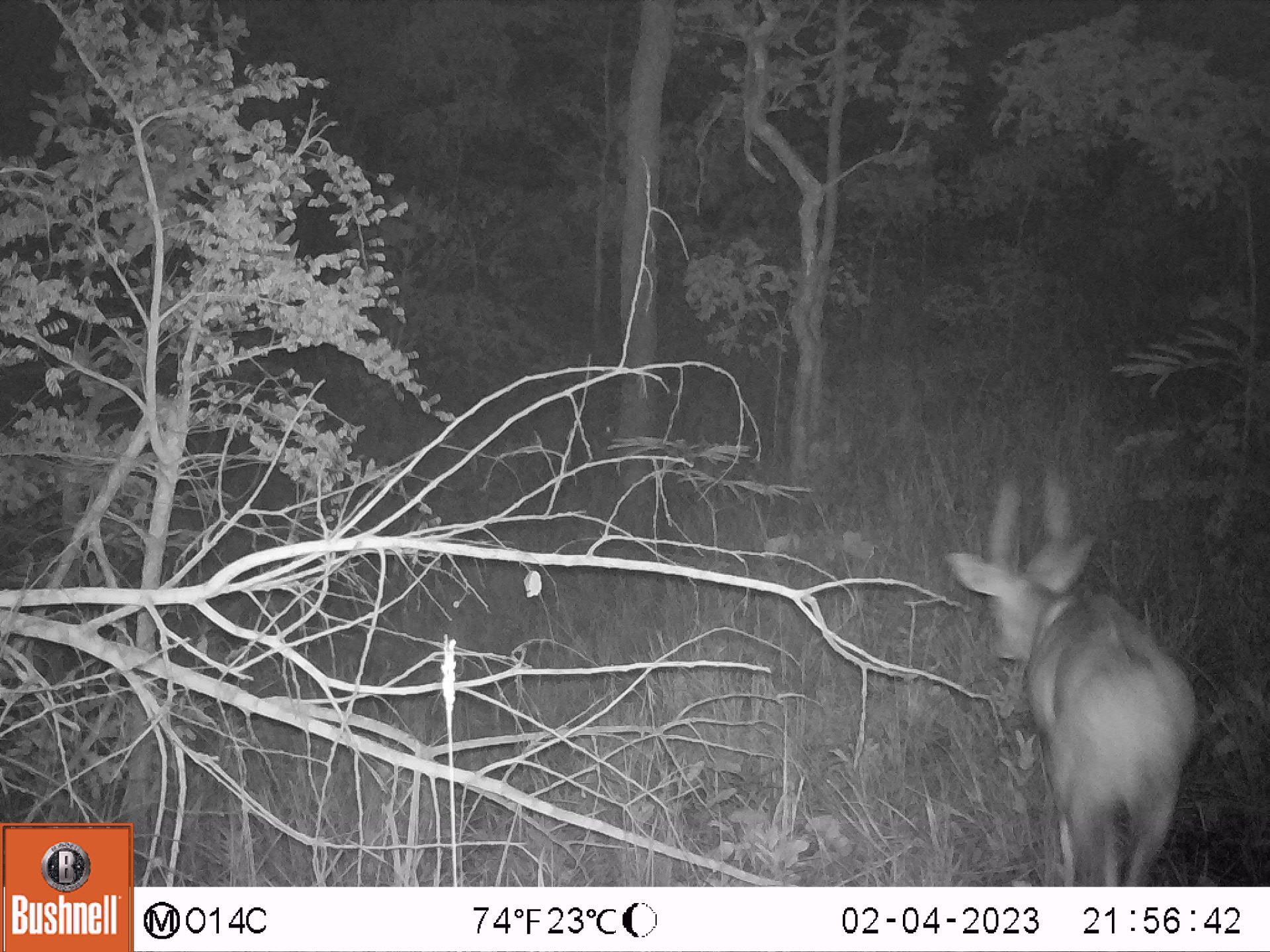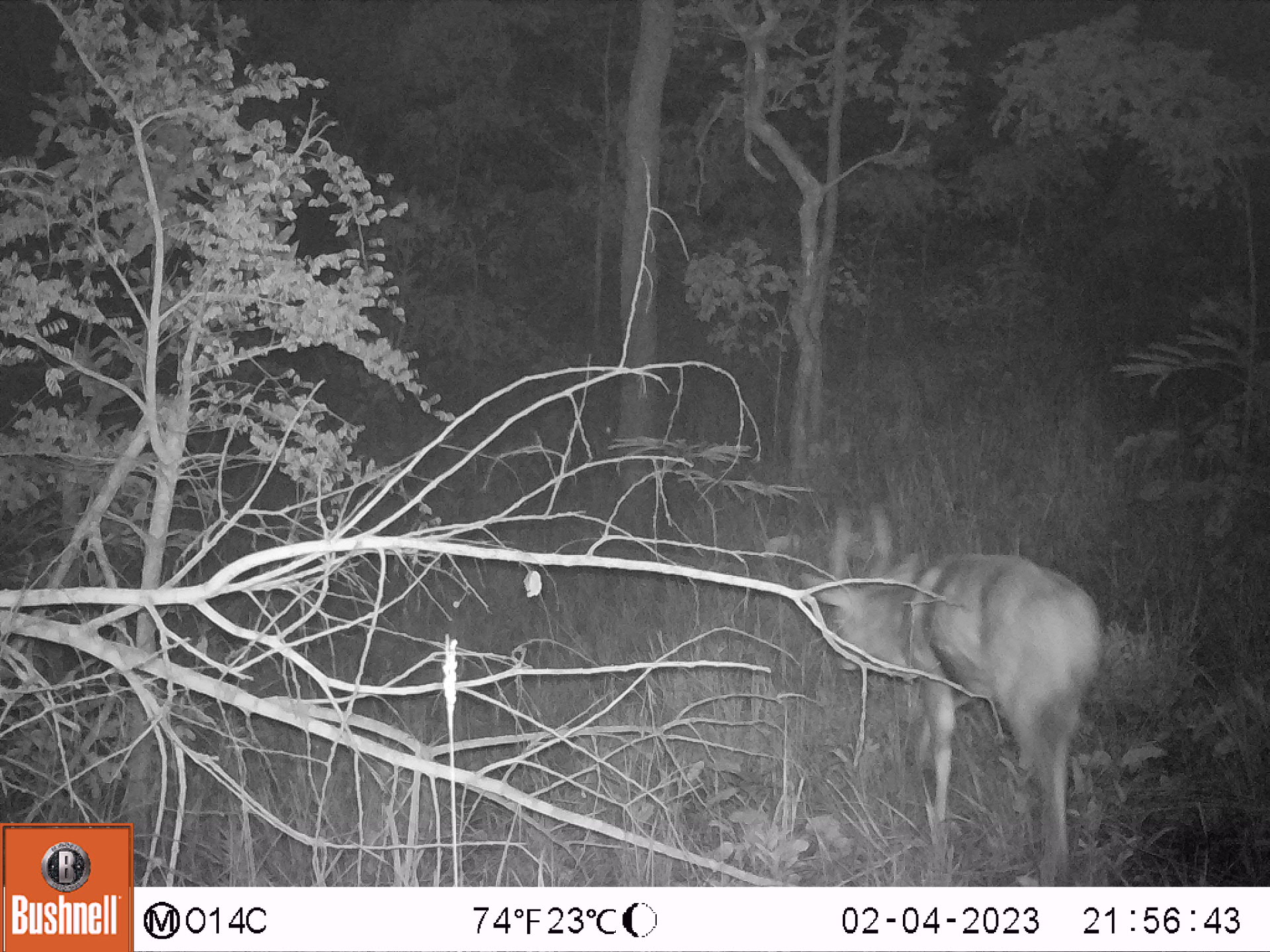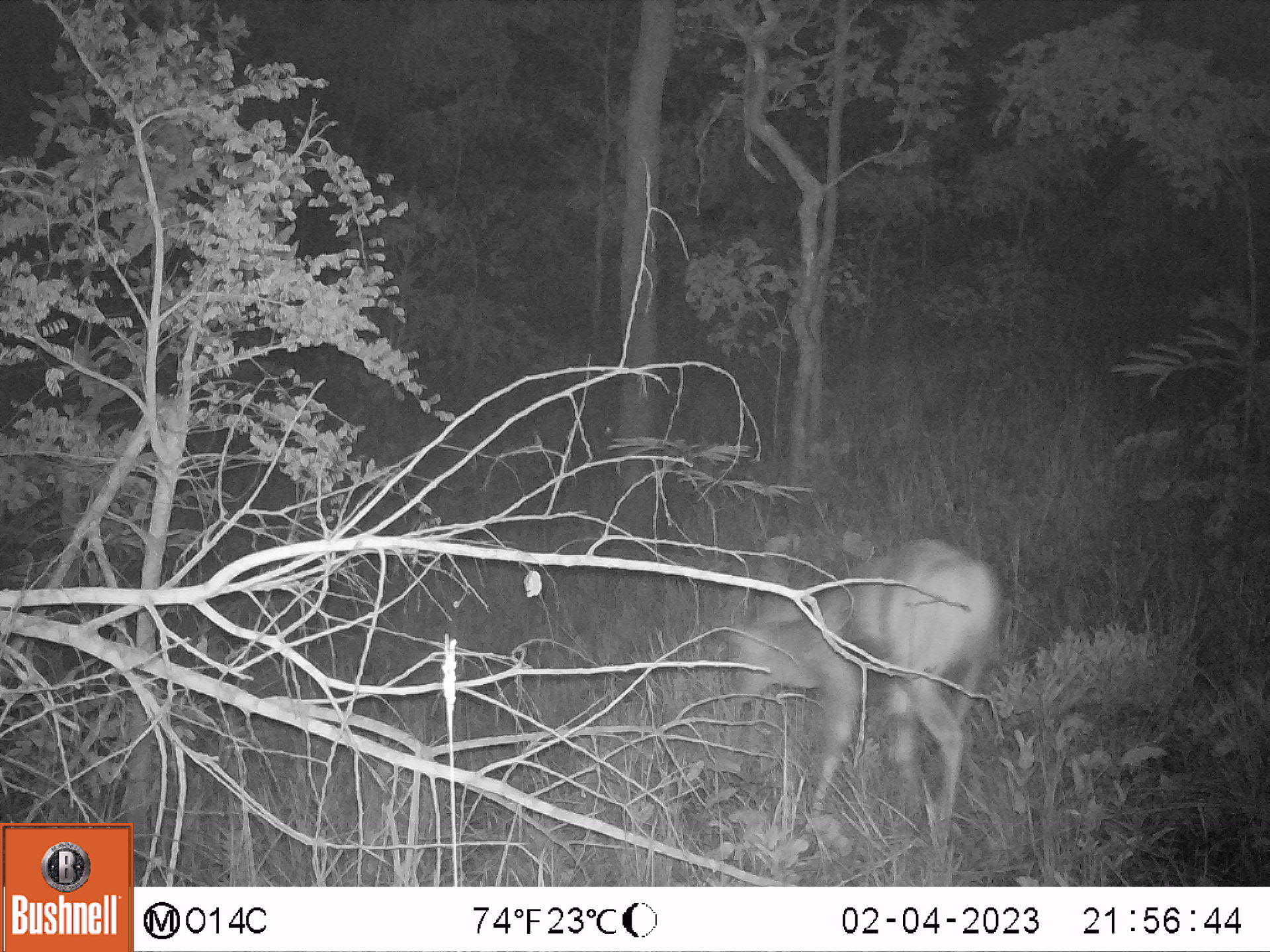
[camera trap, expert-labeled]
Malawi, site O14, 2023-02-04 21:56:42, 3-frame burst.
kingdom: Animalia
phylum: Chordata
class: Mammalia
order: Artiodactyla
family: Bovidae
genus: Tragelaphus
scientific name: Tragelaphus sylvaticus sylvaticus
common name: cape bushbuck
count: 1